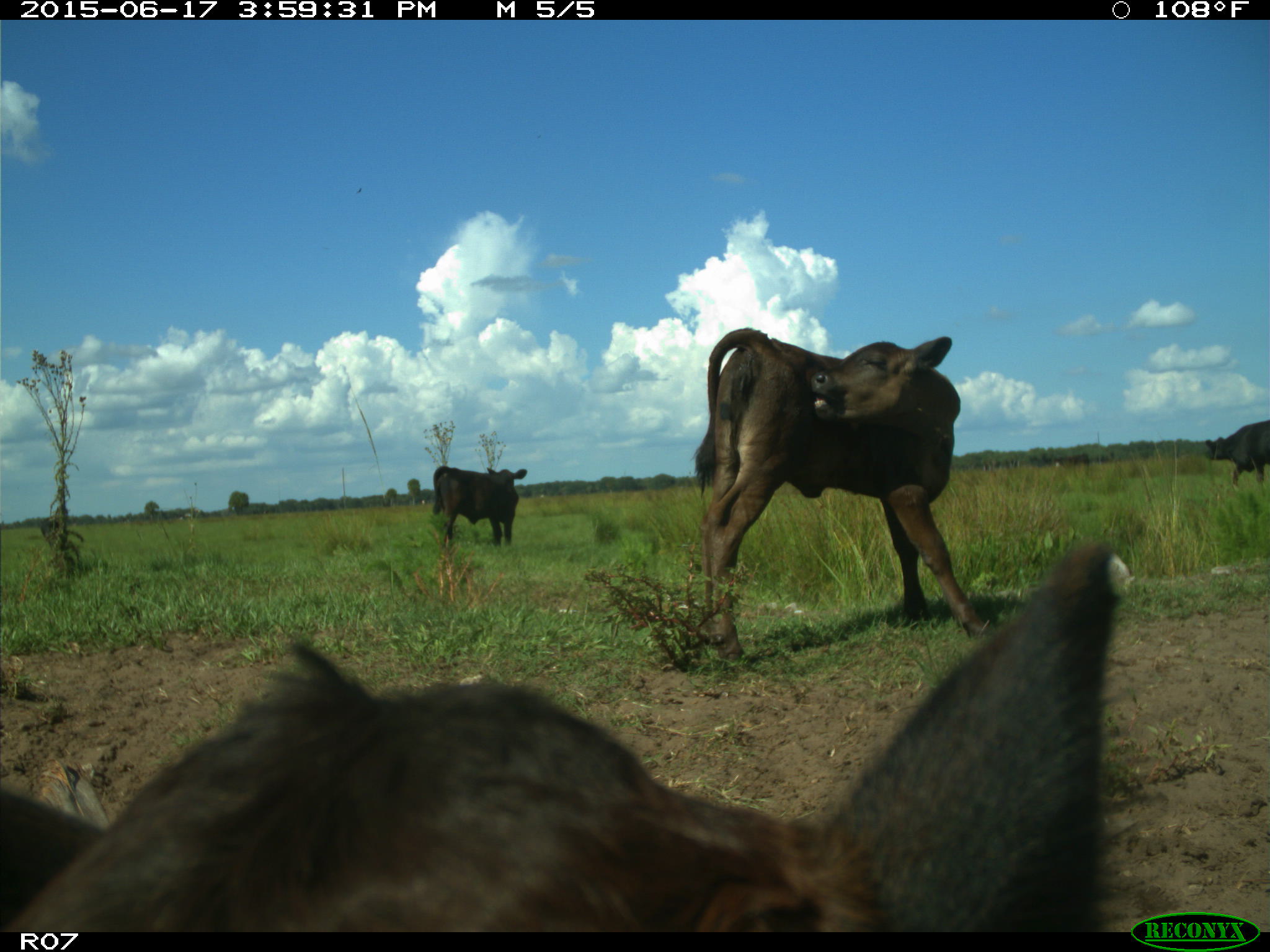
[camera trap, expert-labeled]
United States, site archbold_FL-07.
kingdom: Animalia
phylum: Chordata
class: Mammalia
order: Artiodactyla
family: Bovidae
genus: Bos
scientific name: Bos taurus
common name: domestic cow